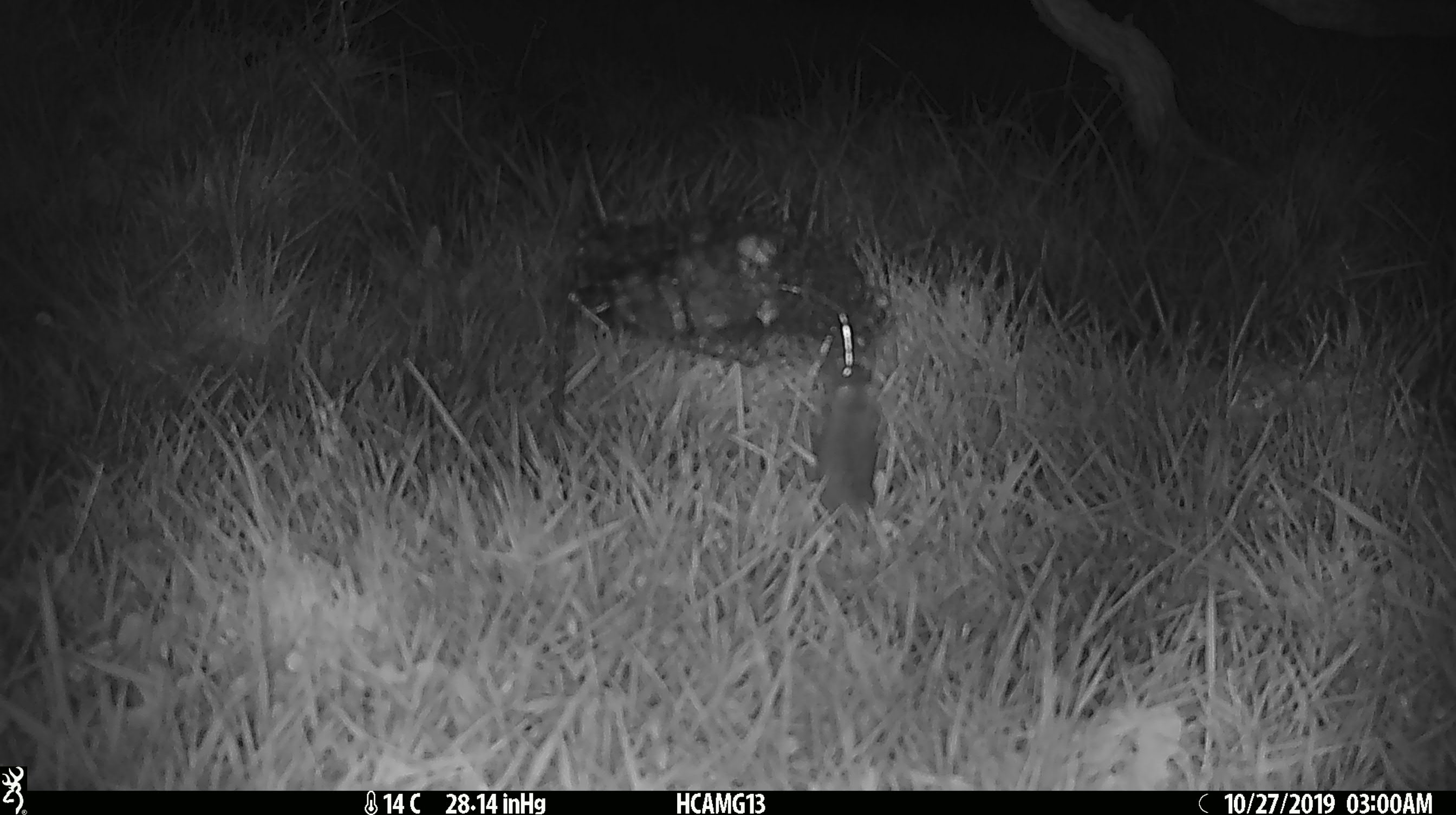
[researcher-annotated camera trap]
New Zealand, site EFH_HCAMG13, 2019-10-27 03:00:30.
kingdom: Animalia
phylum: Chordata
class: Mammalia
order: Rodentia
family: Muridae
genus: Mus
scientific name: Mus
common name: mouse